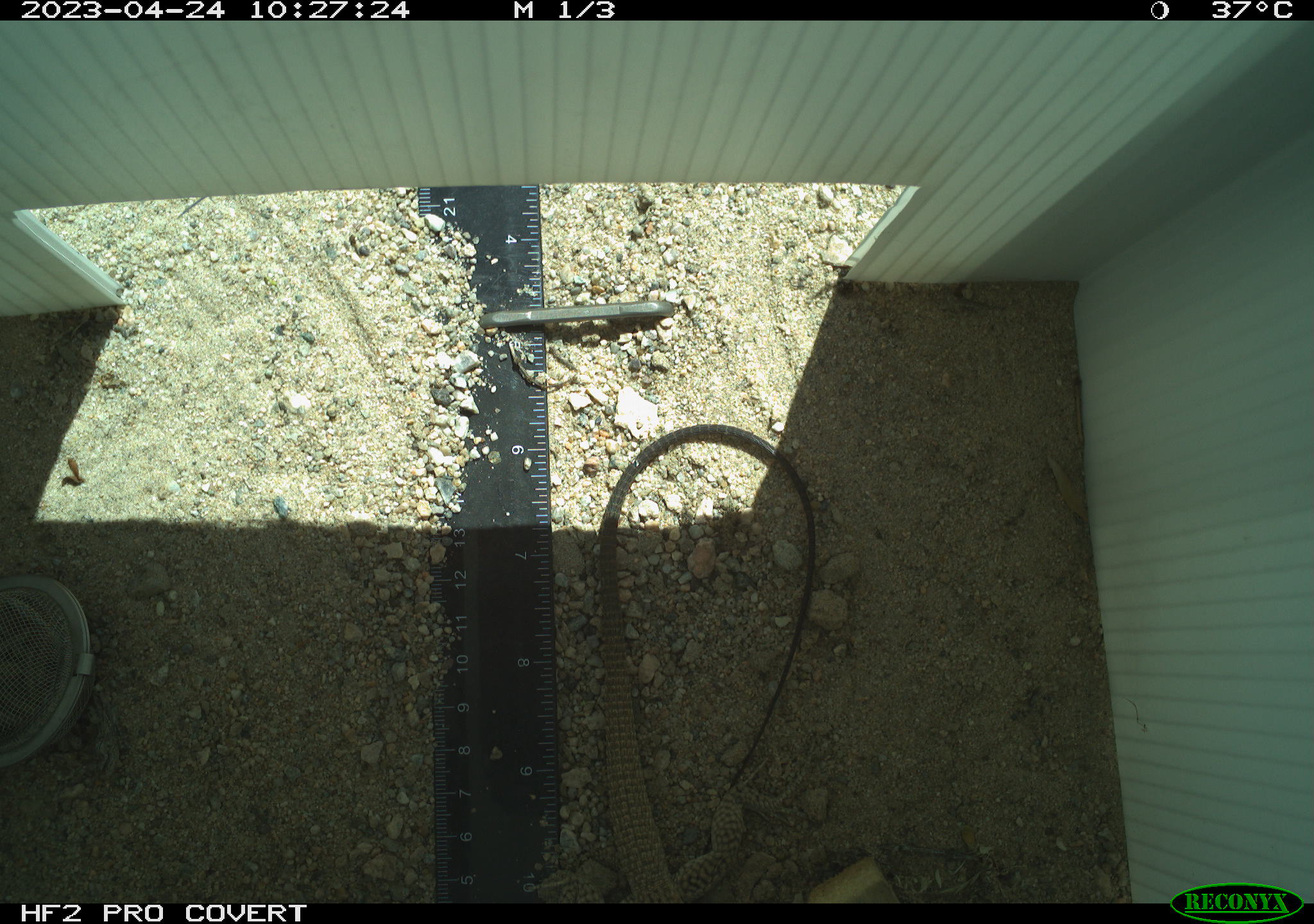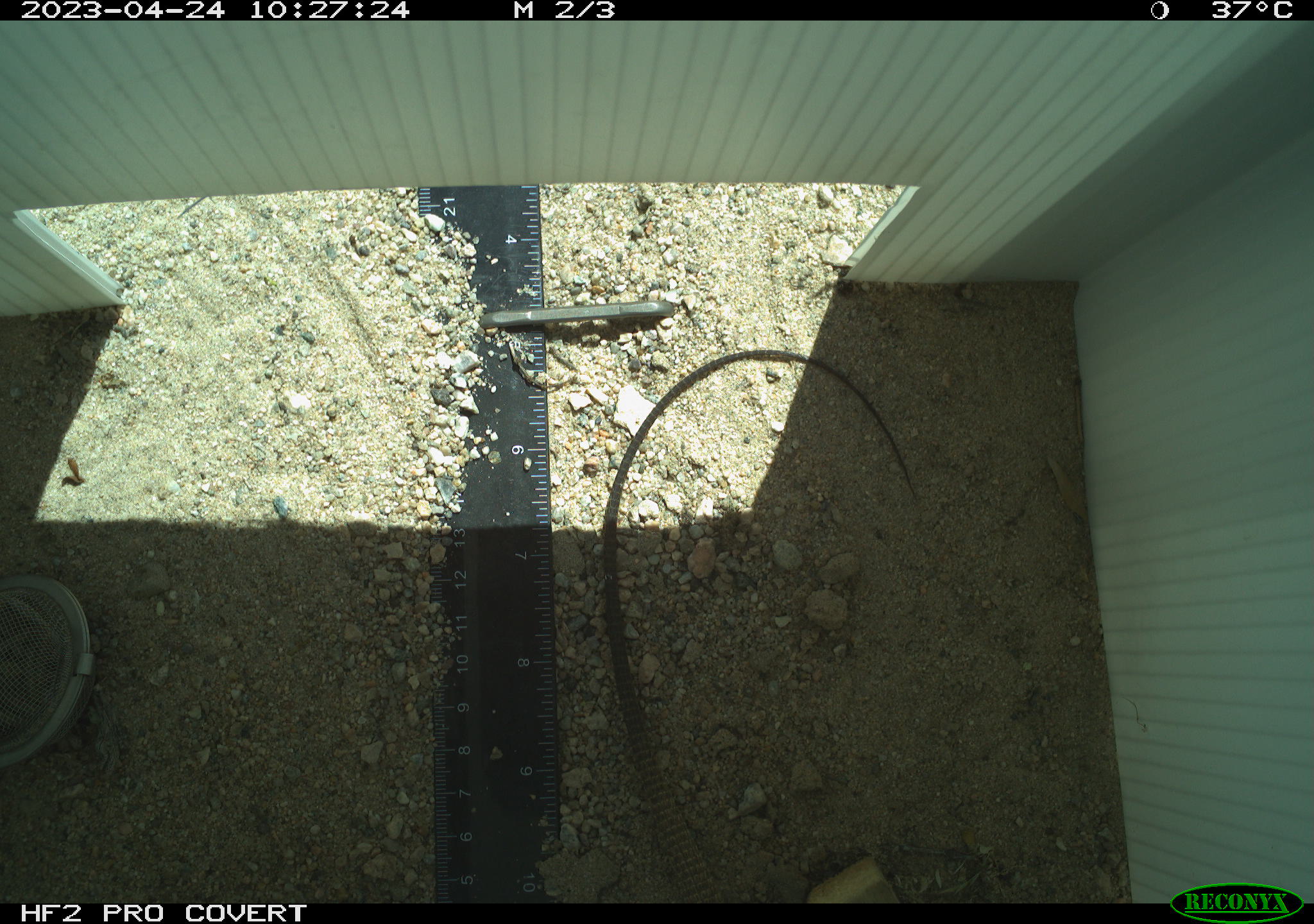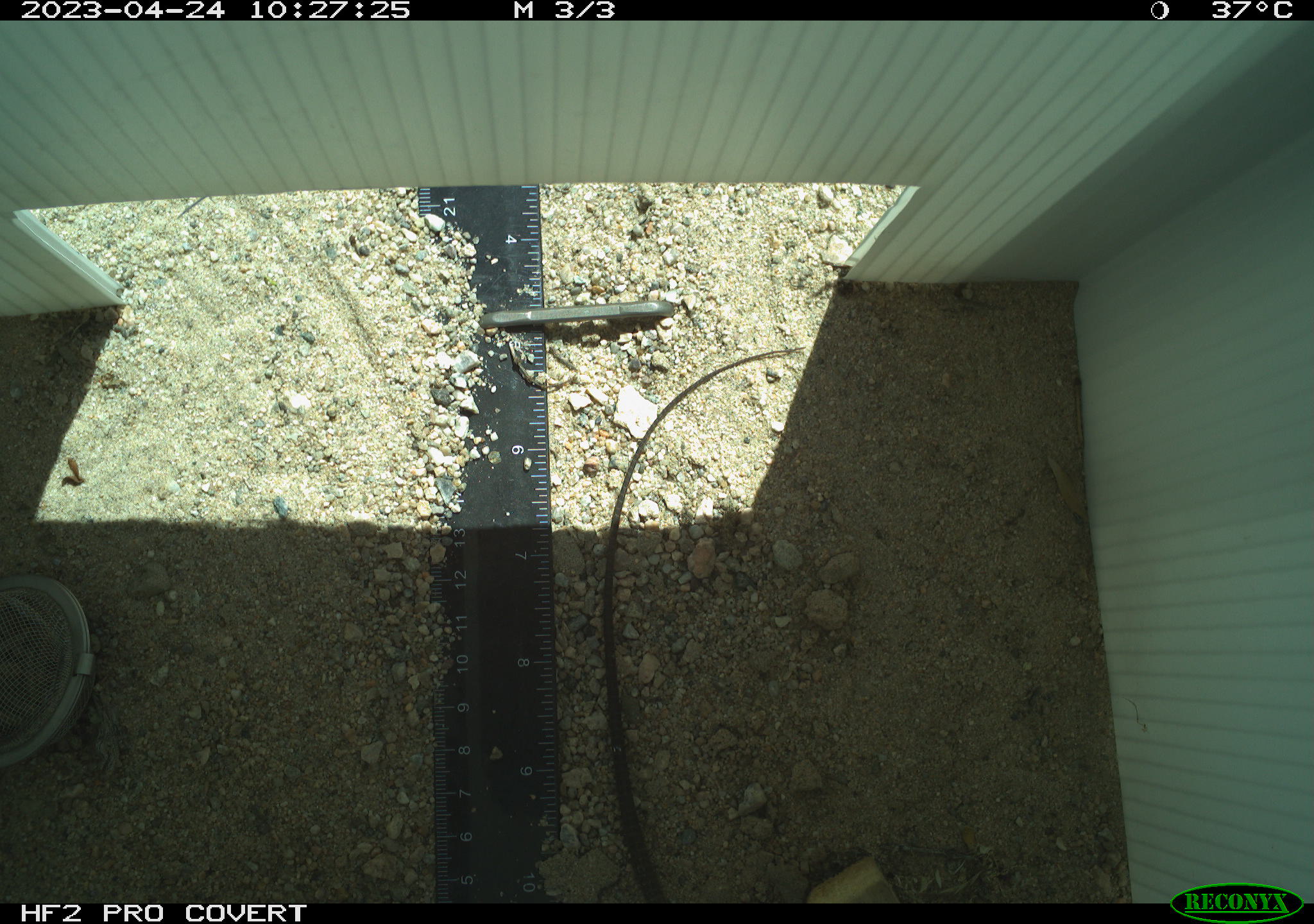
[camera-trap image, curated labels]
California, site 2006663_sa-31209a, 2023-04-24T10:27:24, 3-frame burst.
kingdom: Animalia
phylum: Chordata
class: Reptilia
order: Squamata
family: Teiidae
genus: Aspidoscelis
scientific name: Aspidoscelis tigris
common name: western whiptail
Western whiptail (Aspidoscelis tigris).